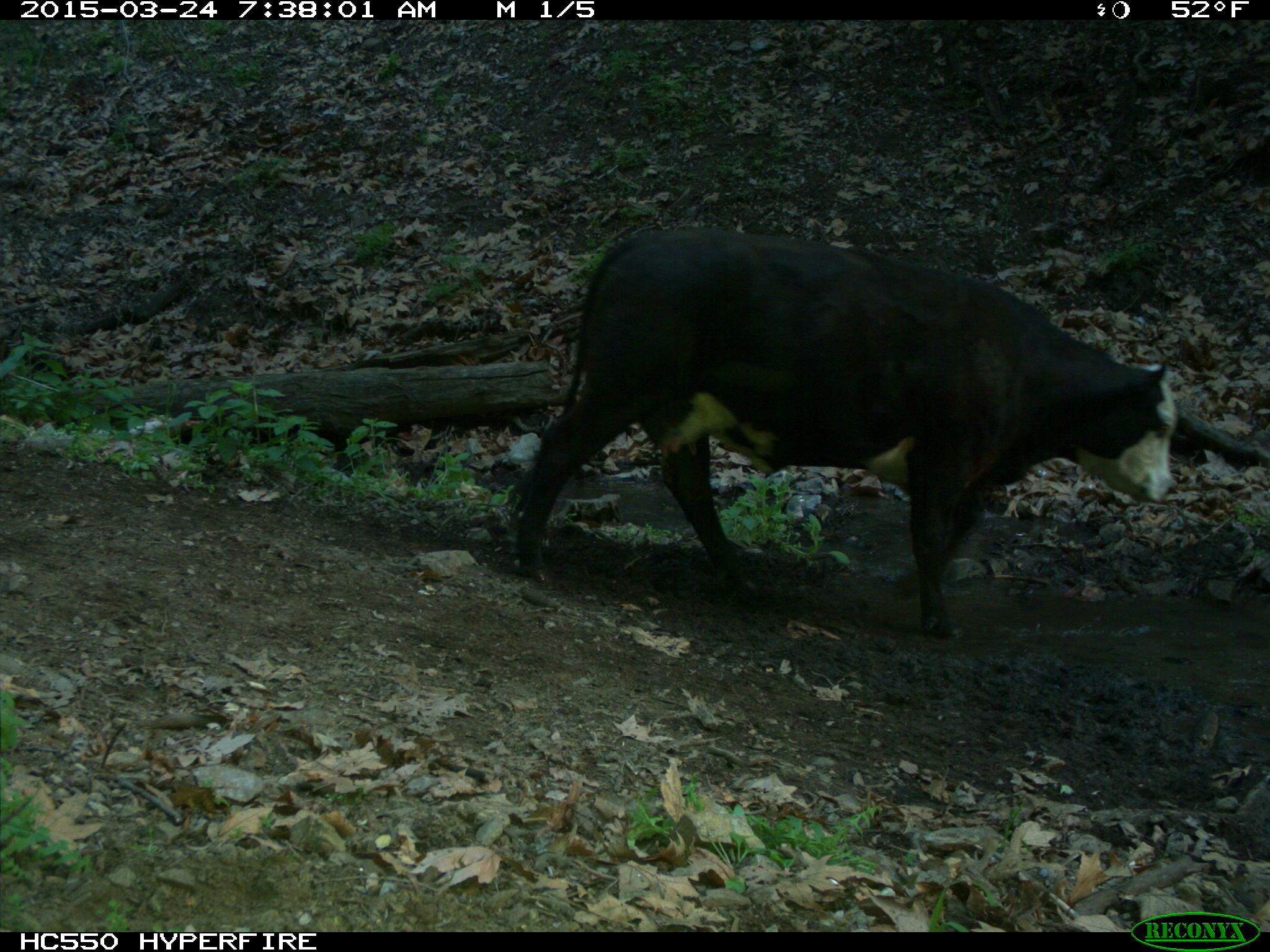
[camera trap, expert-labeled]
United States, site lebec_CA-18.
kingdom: Animalia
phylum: Chordata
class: Mammalia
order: Artiodactyla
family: Bovidae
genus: Bos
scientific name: Bos taurus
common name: domestic cow